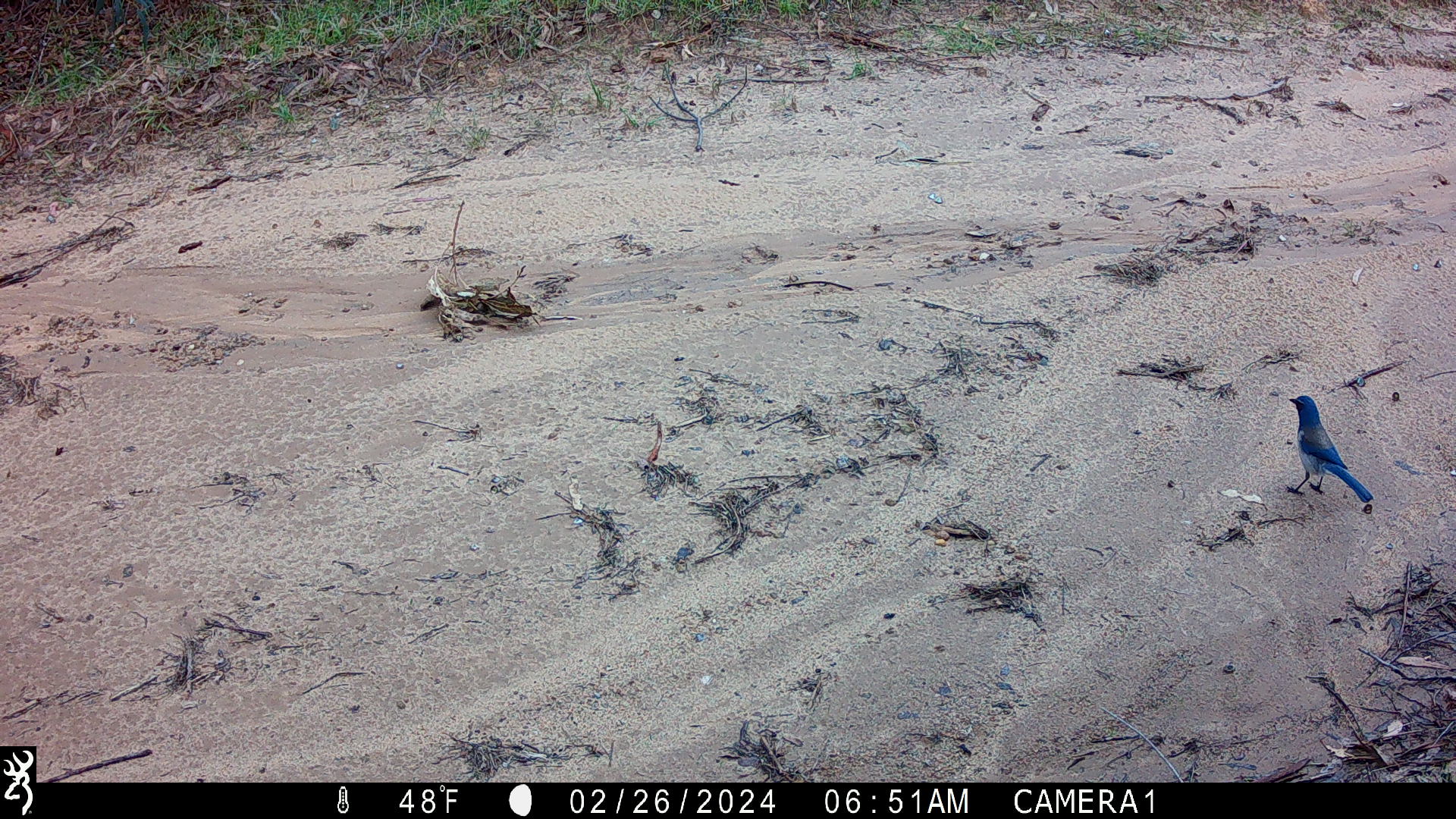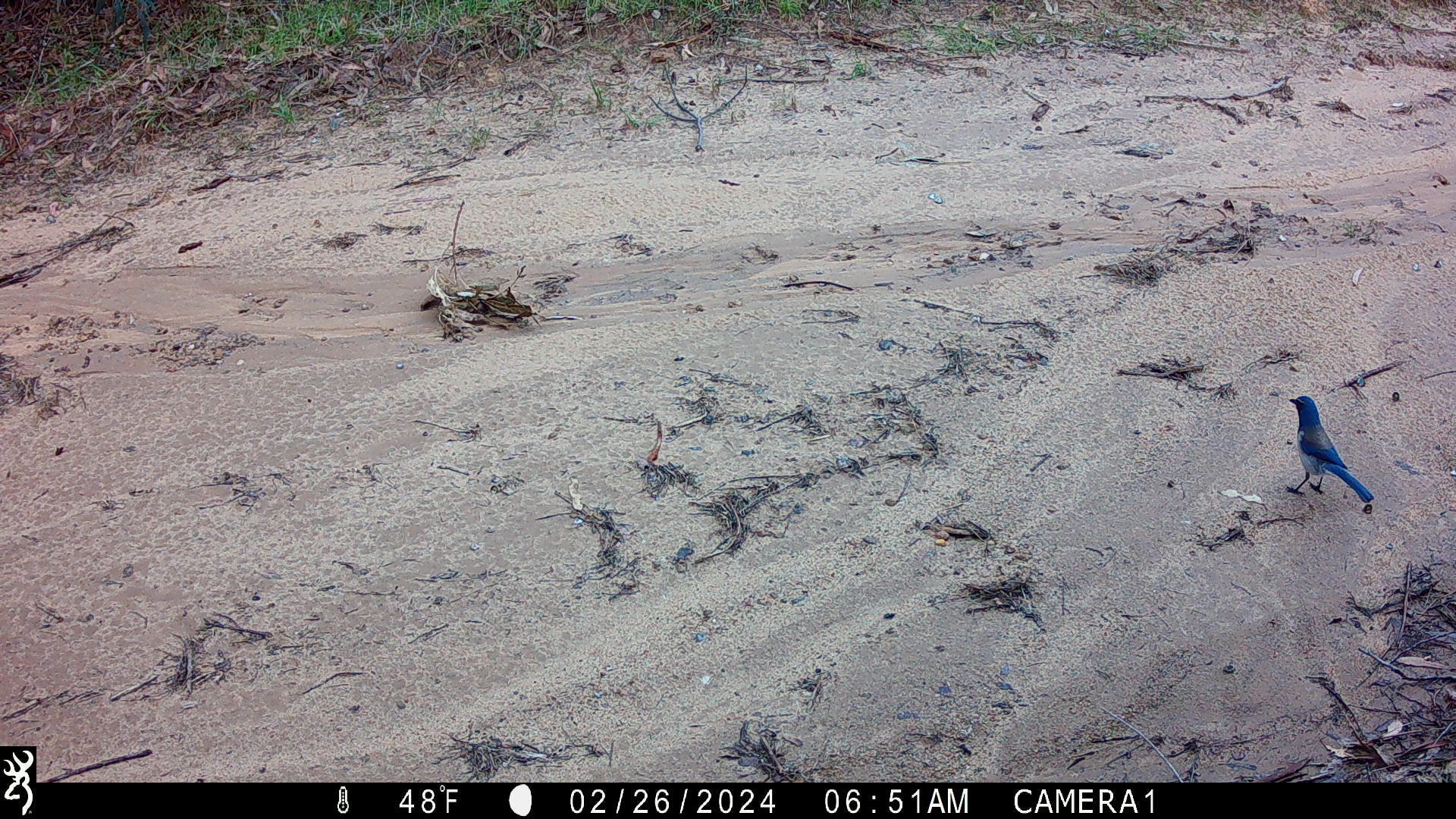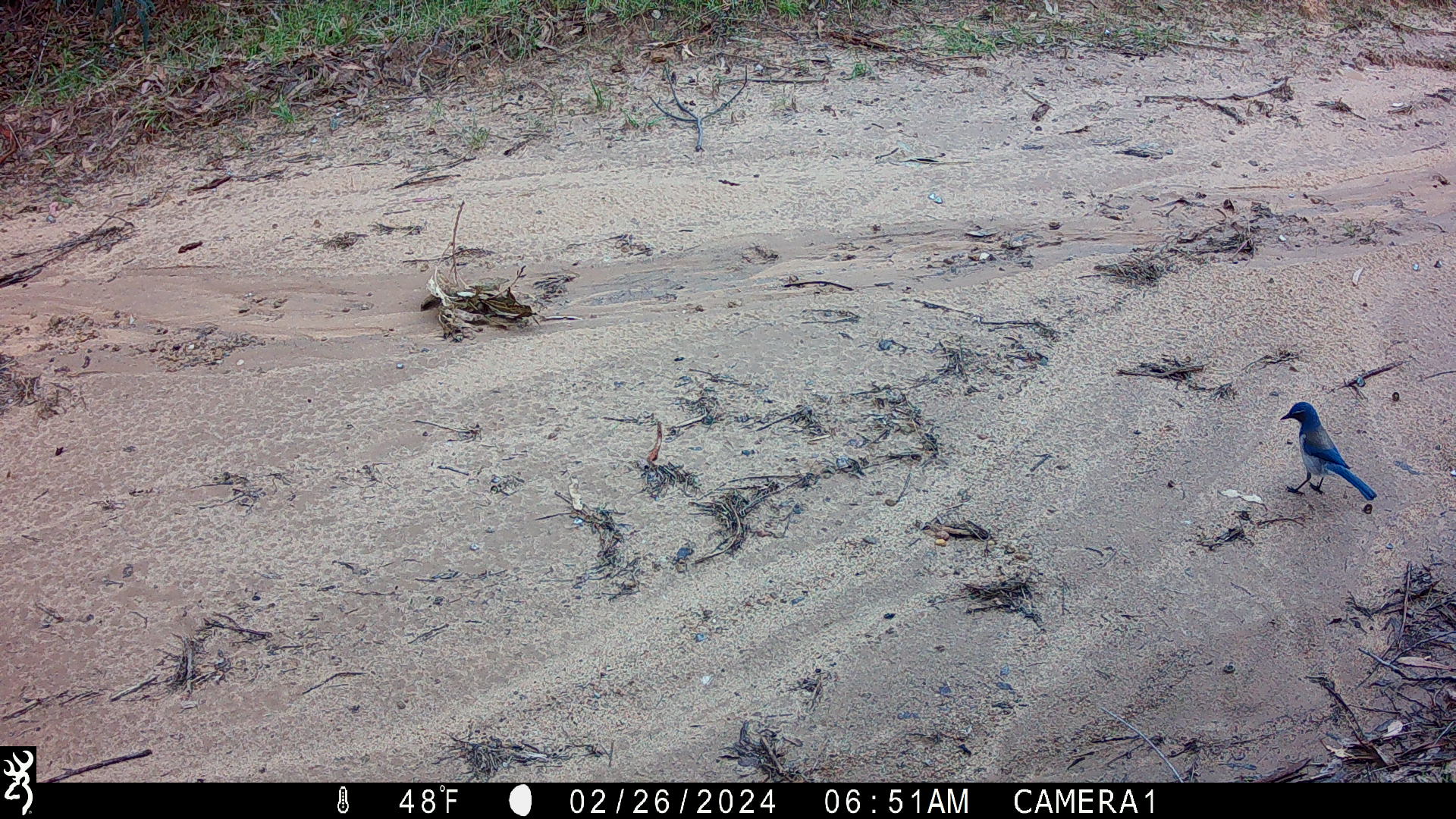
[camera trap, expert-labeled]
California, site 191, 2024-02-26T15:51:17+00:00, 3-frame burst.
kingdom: Animalia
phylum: Chordata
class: Aves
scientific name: Aves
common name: bird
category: unknown bird